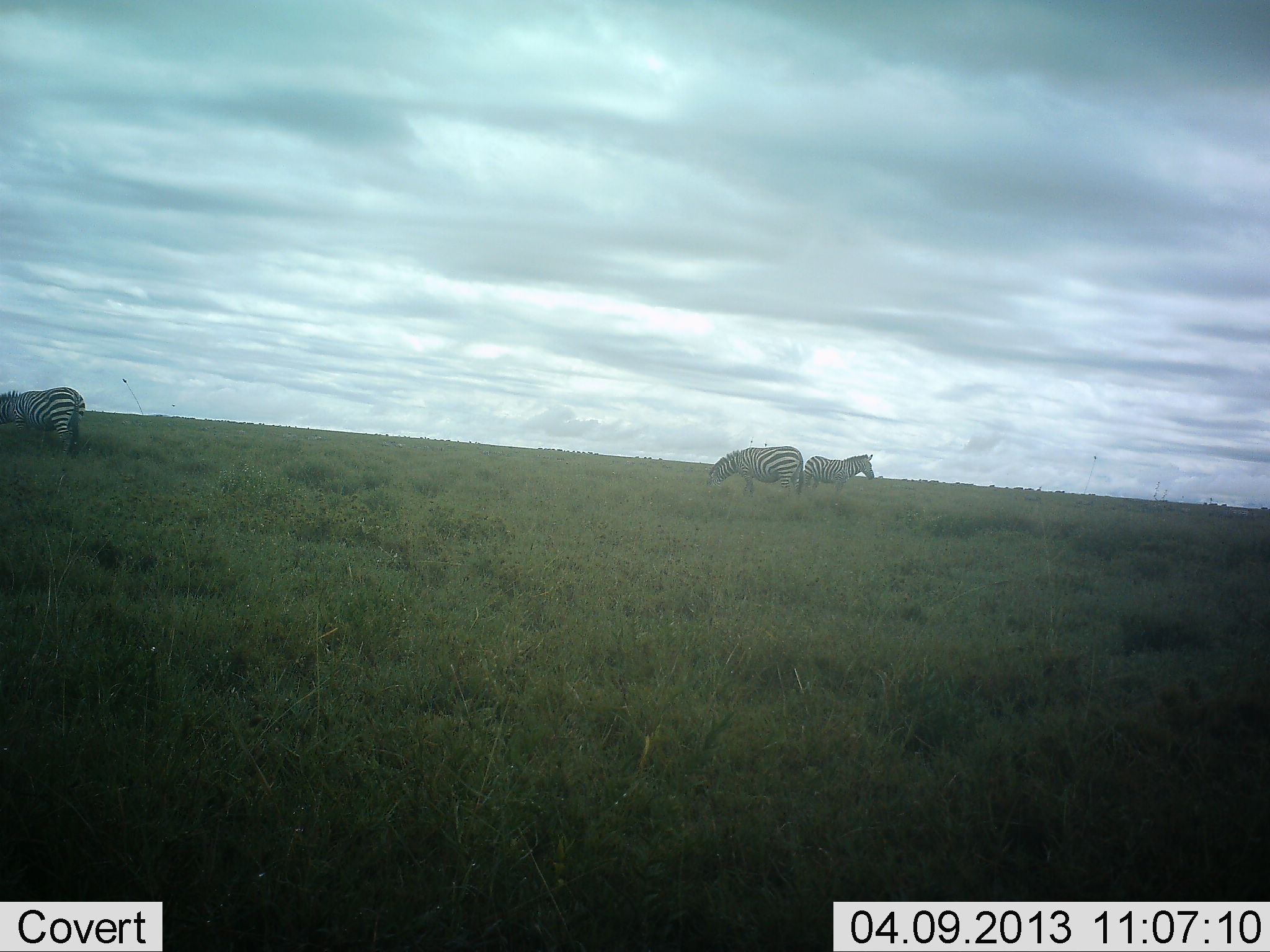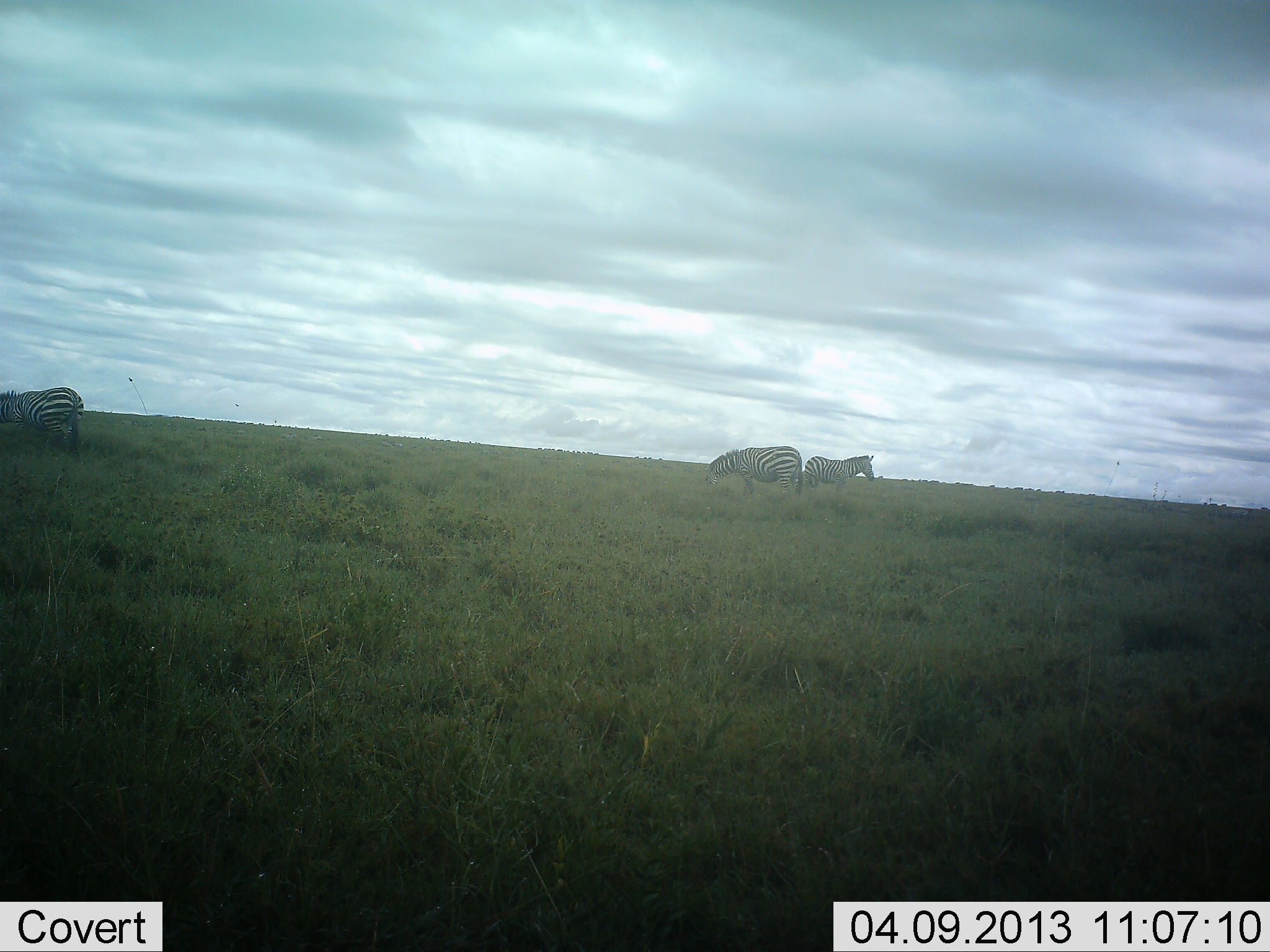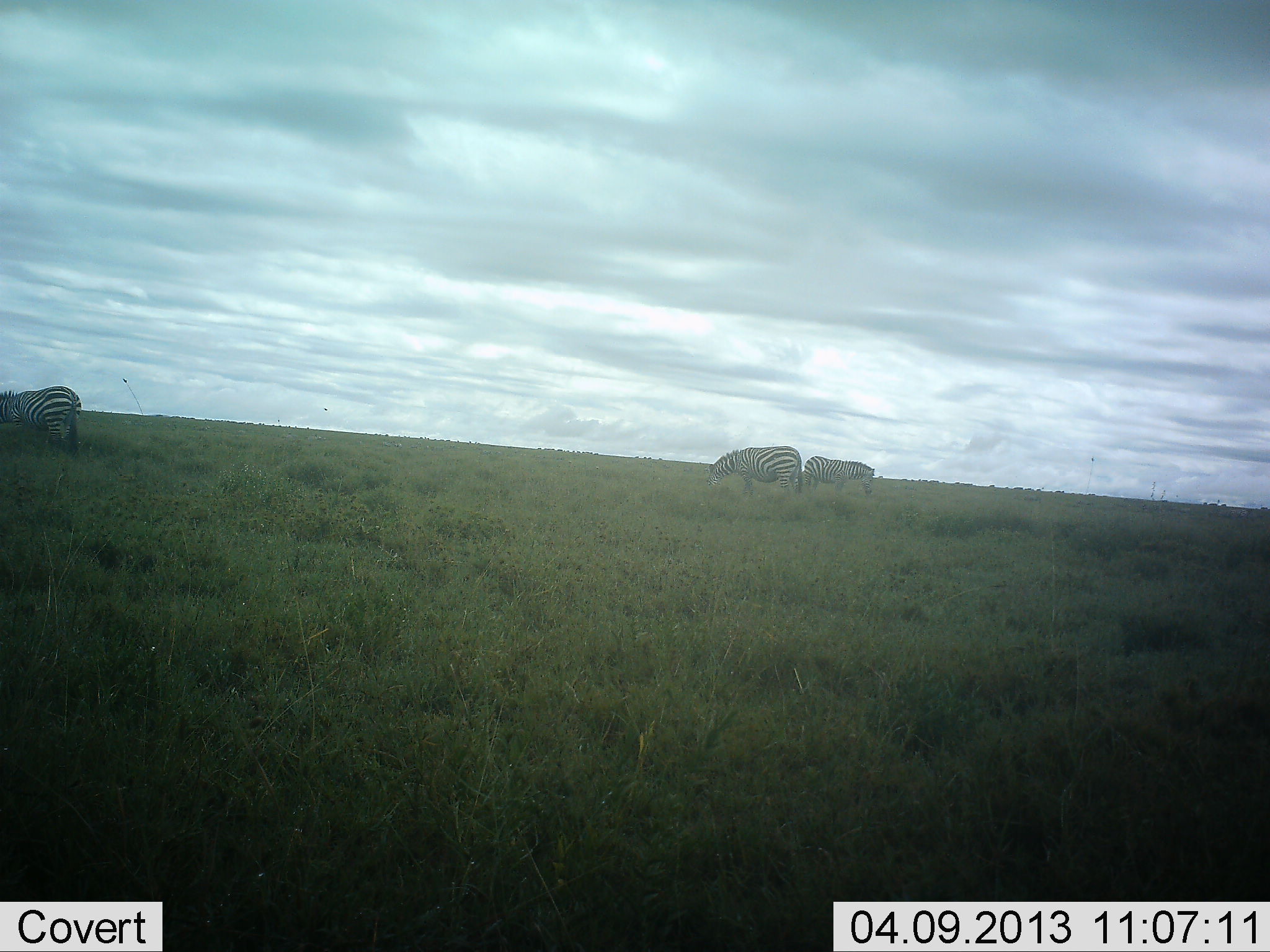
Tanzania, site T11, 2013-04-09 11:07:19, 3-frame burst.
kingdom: Animalia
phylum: Chordata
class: Mammalia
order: Perissodactyla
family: Equidae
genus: Equus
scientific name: Equus quagga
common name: plains zebra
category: zebra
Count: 3.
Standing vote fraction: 58%.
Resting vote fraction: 0%.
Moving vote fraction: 4%.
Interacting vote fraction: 0%.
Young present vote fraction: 4%.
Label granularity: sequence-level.